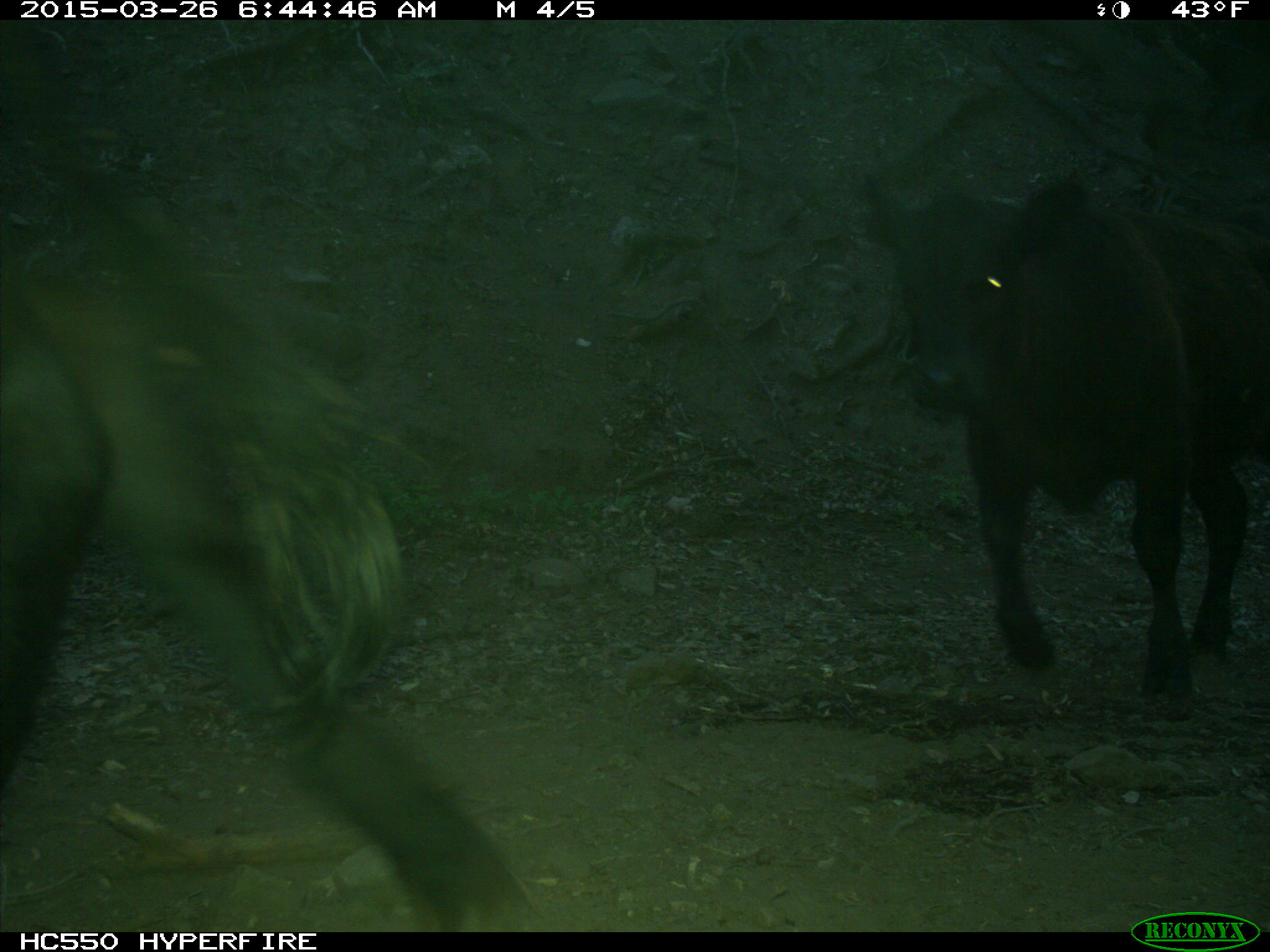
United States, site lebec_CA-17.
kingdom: Animalia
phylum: Chordata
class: Mammalia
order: Artiodactyla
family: Bovidae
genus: Bos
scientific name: Bos taurus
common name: domestic cow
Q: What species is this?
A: Bos taurus (domestic cow).